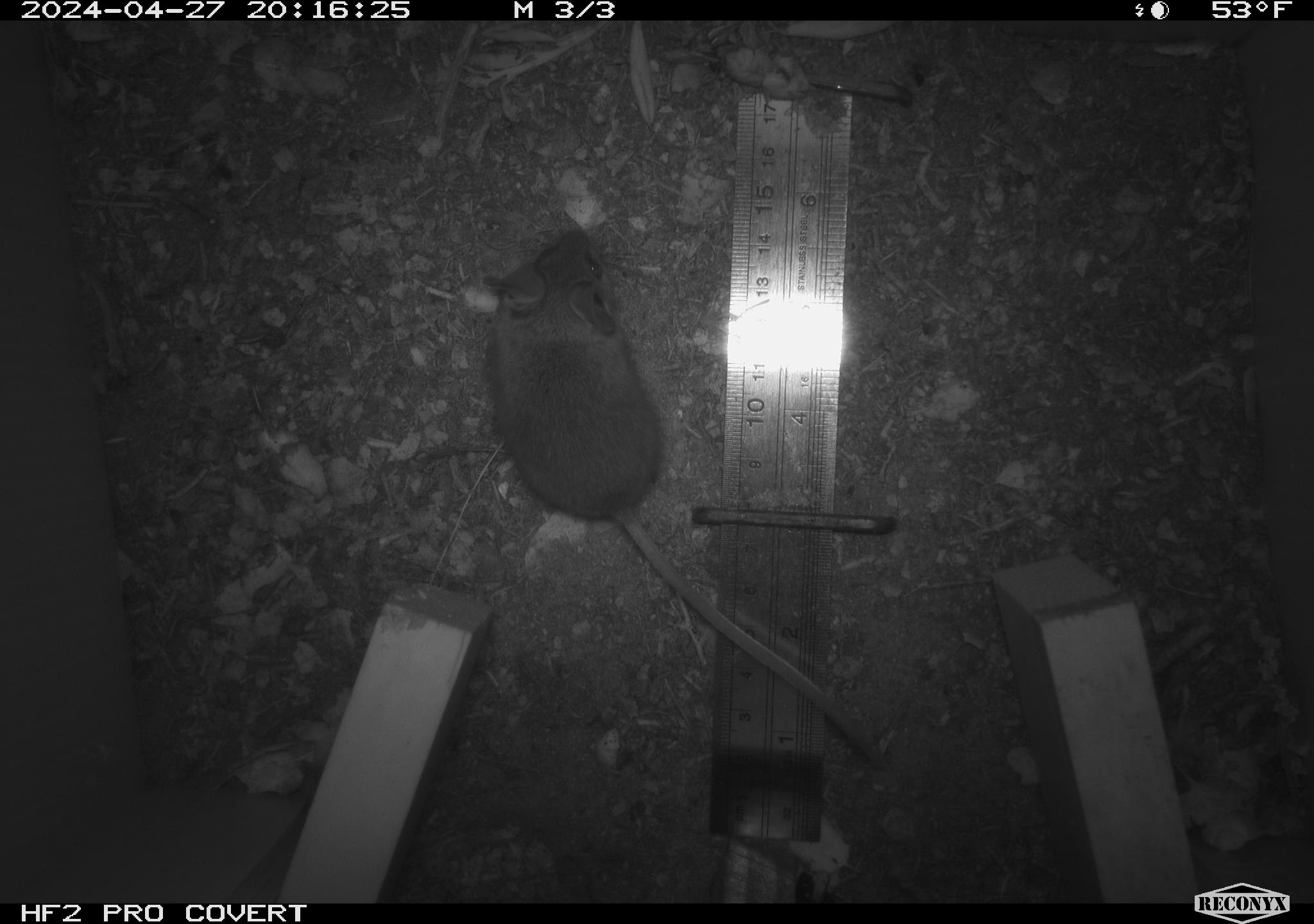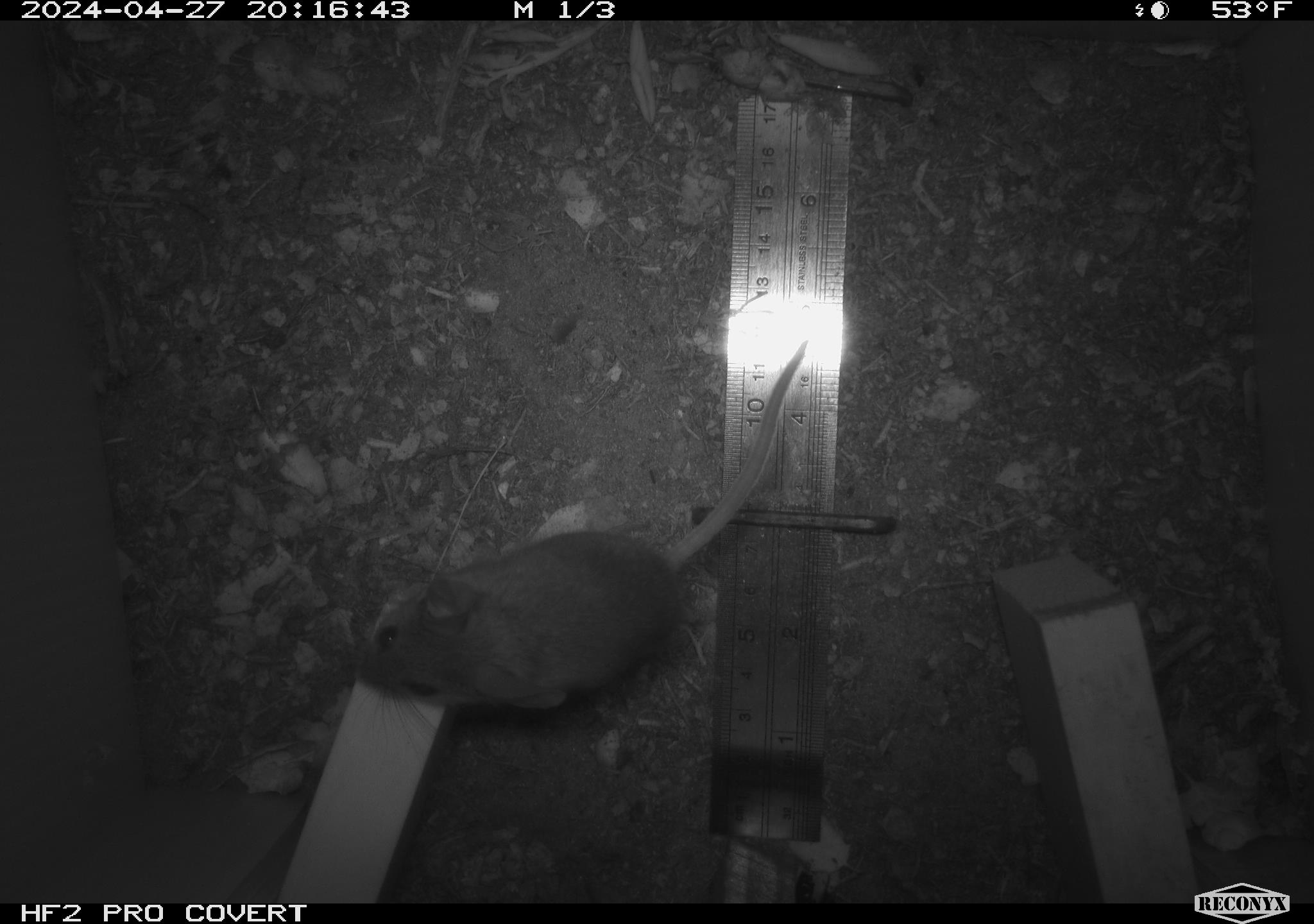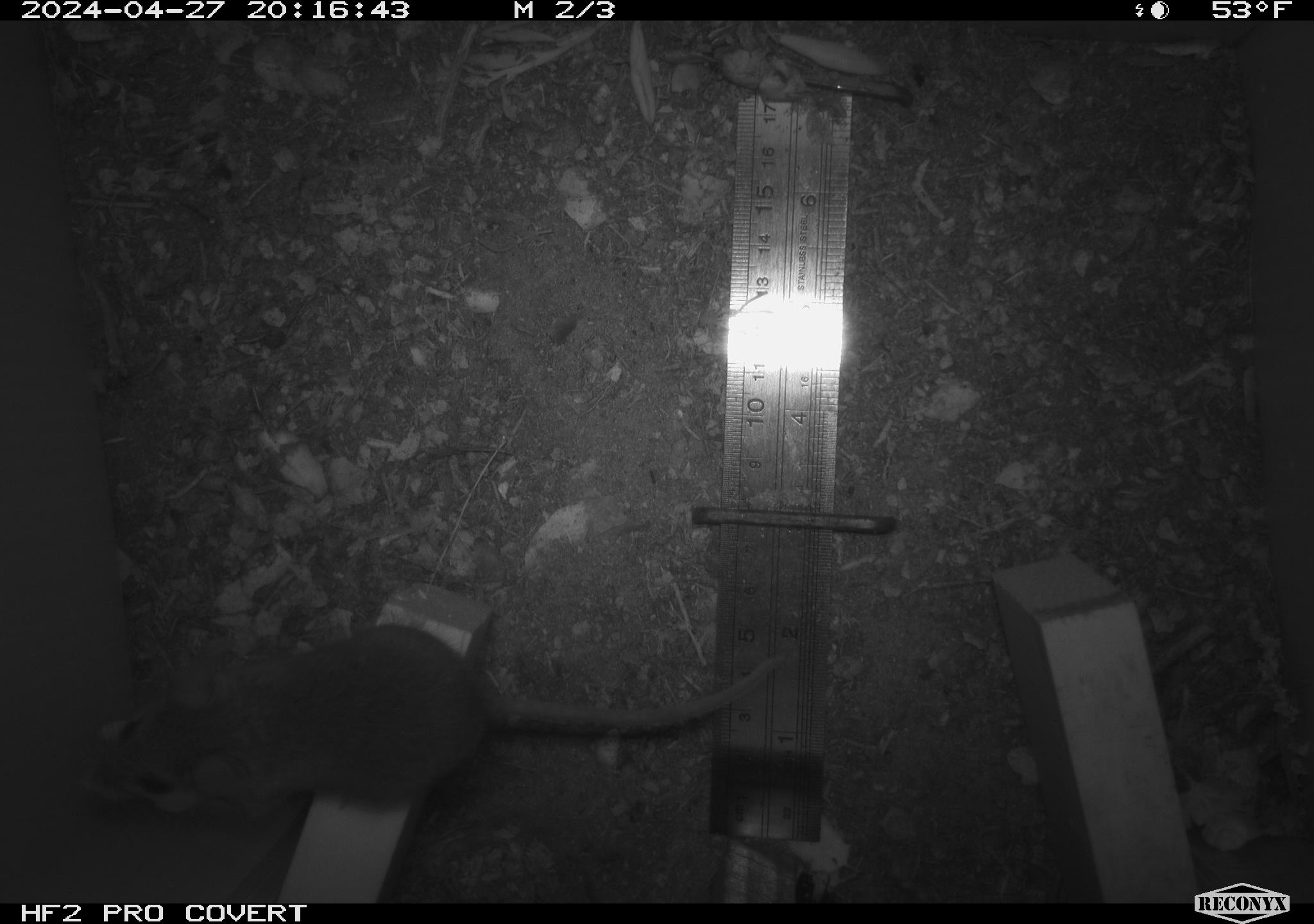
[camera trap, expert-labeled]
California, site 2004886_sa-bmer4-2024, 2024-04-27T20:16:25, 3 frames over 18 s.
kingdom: Animalia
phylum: Chordata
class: Mammalia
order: Rodentia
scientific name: Rodentia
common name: mouse species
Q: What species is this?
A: Mouse species (Rodentia).